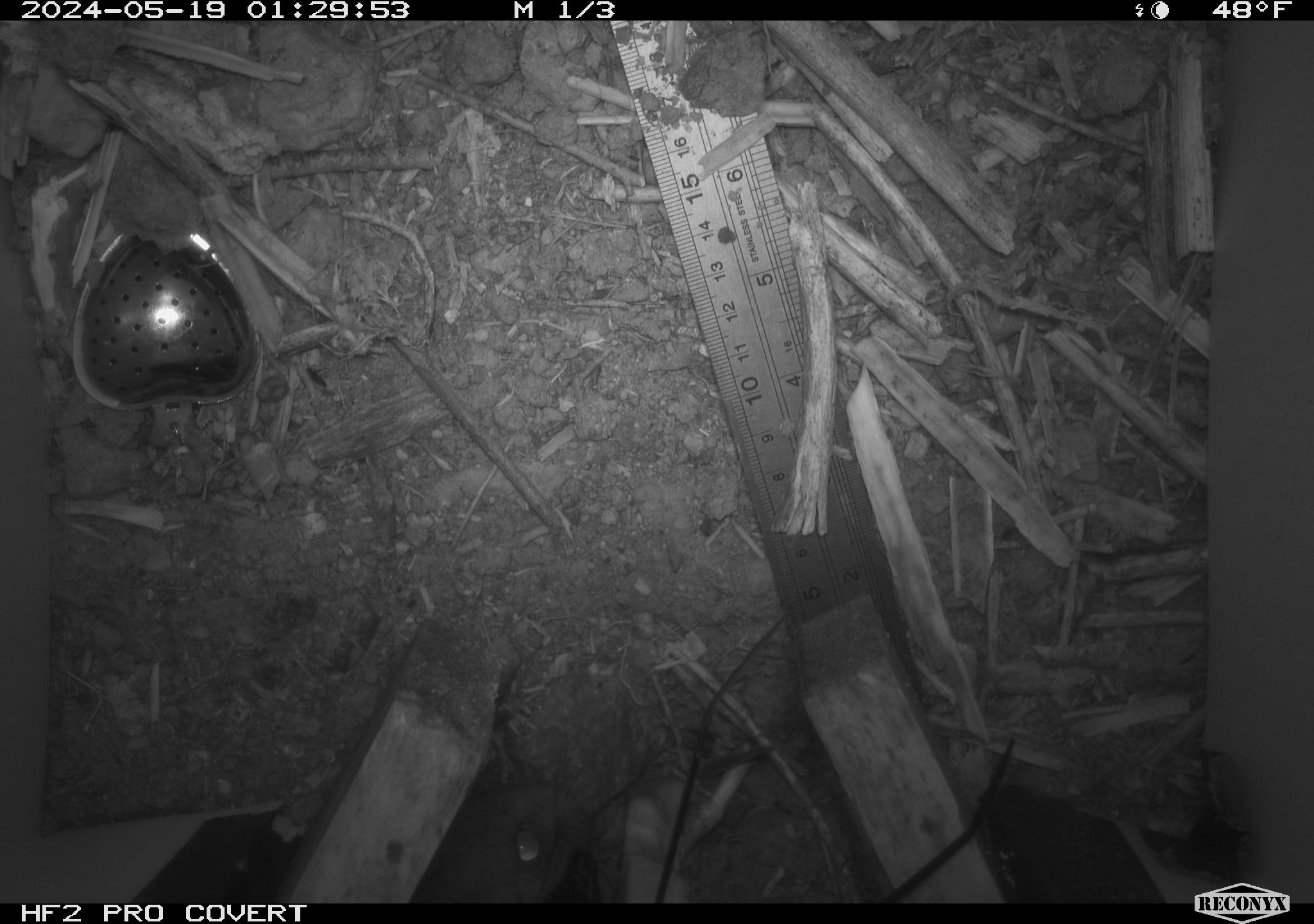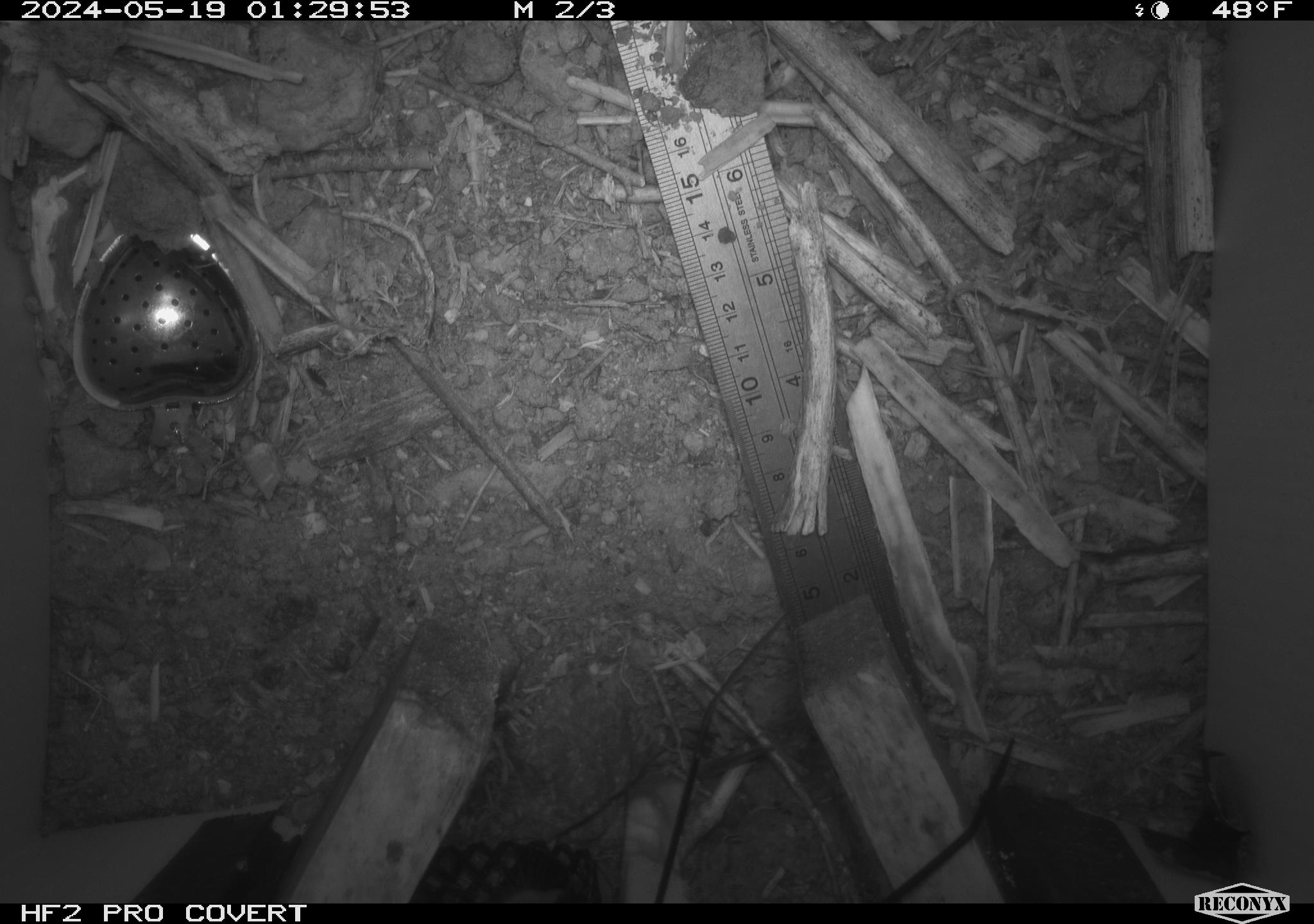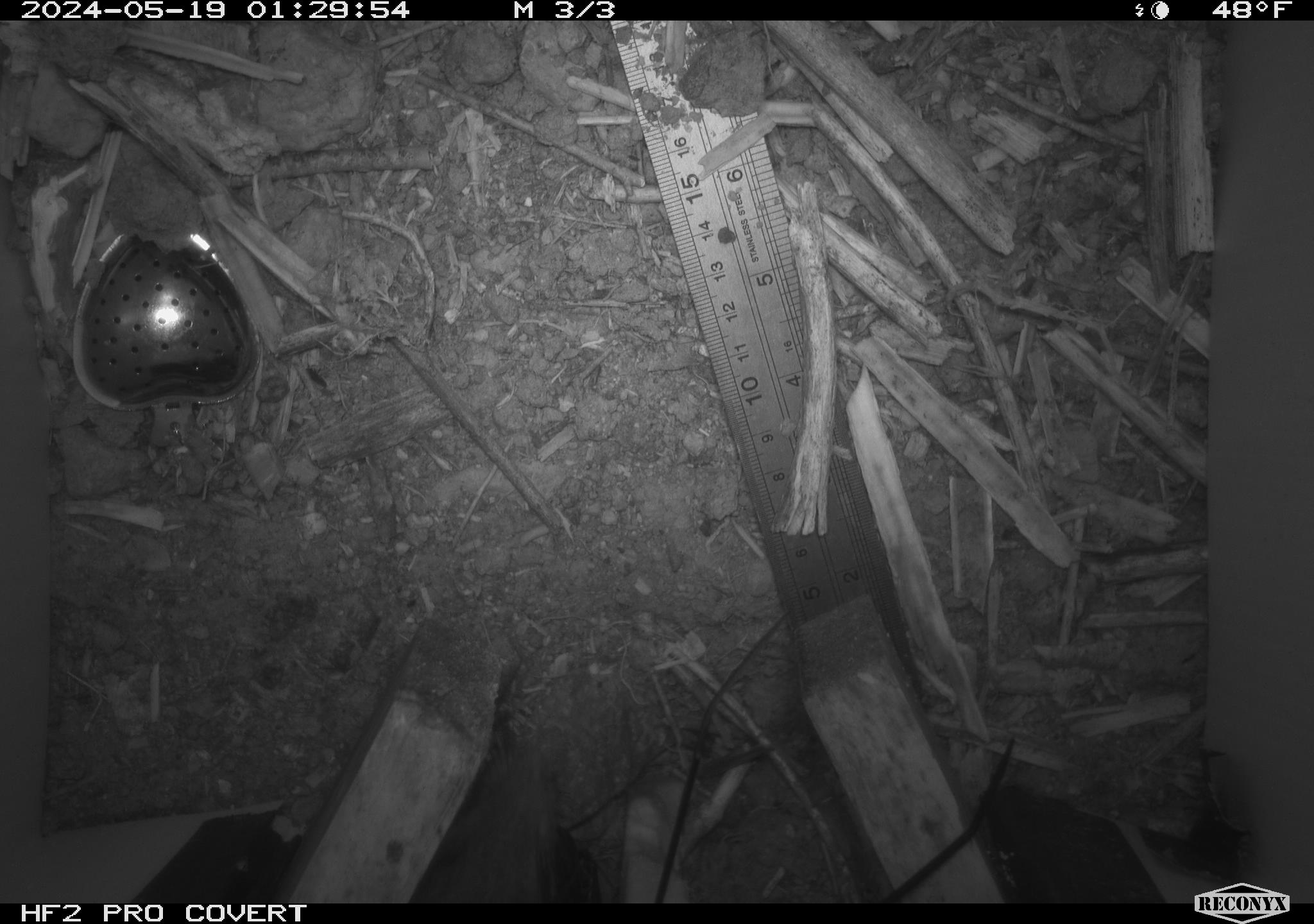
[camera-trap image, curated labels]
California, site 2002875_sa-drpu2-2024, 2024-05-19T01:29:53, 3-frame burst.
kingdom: Animalia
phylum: Chordata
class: Mammalia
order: Rodentia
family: Cricetidae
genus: Neotoma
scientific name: Neotoma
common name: pack rat or woodrat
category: neotoma species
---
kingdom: Animalia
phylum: Chordata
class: Mammalia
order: Rodentia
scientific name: Rodentia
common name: rodent